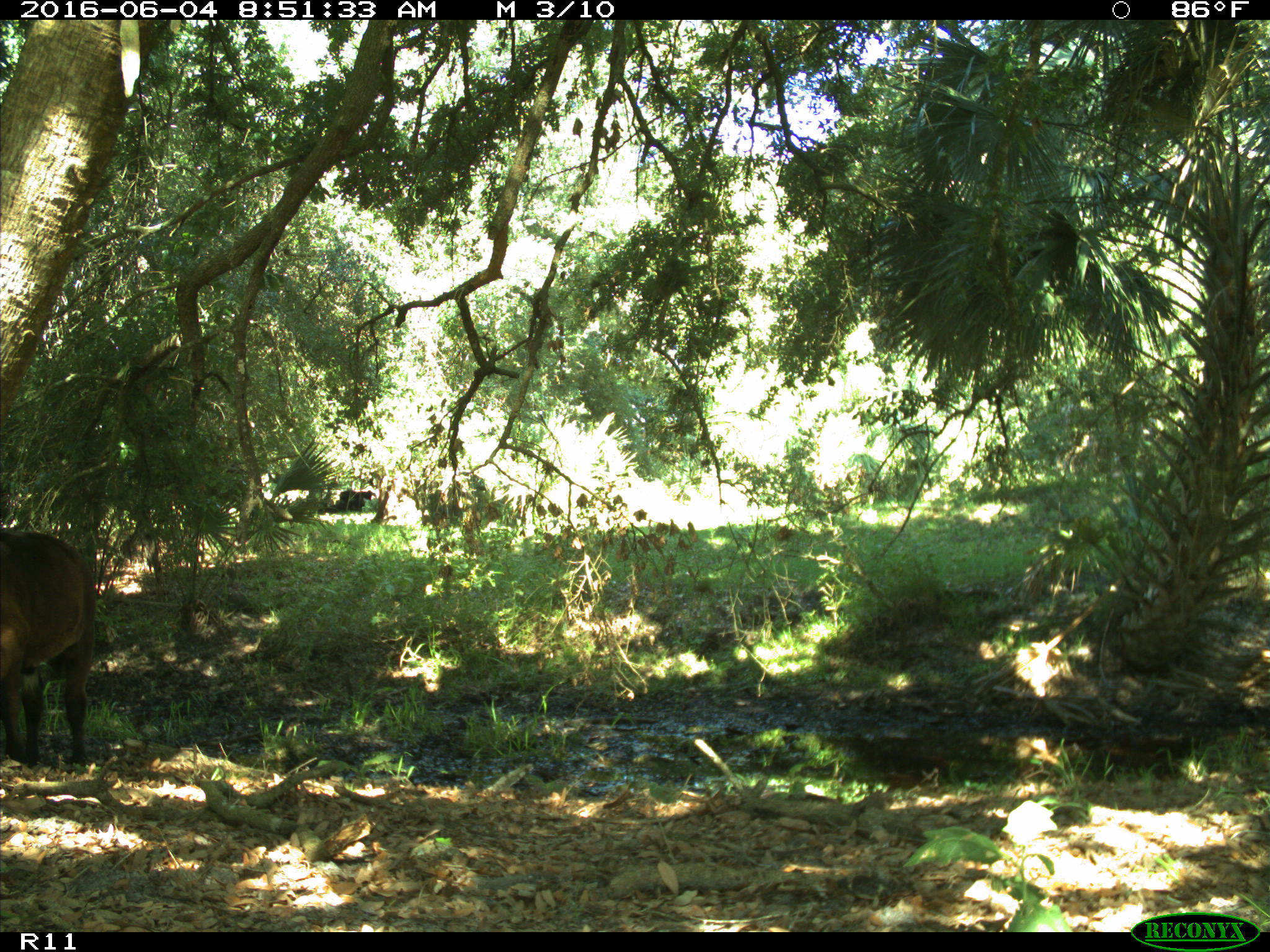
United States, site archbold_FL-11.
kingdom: Animalia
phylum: Chordata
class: Mammalia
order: Artiodactyla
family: Bovidae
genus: Bos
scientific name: Bos taurus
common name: domestic cow